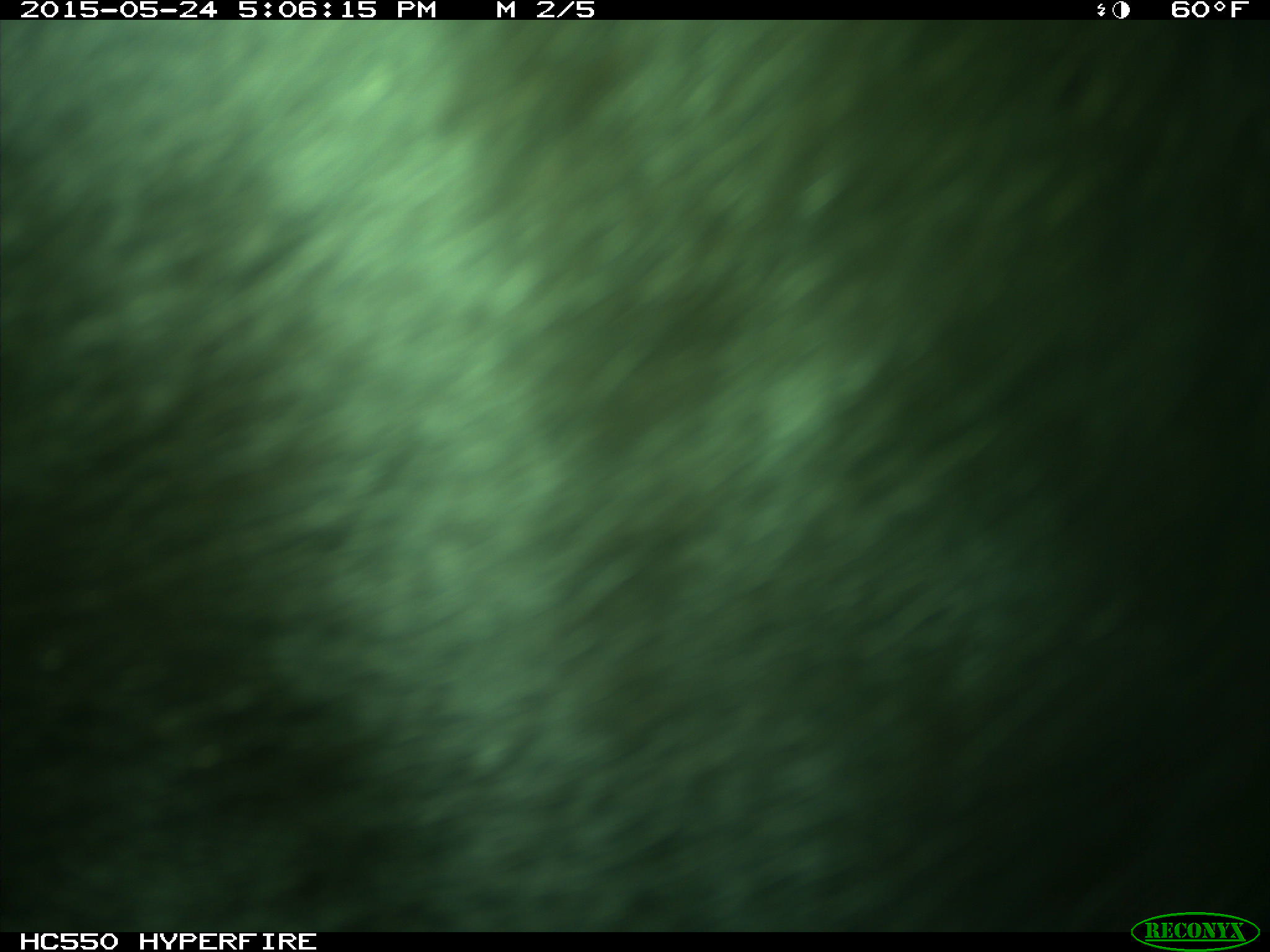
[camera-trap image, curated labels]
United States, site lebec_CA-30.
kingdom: Animalia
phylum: Chordata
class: Mammalia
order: Artiodactyla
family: Bovidae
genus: Bos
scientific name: Bos taurus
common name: domestic cow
Bos taurus (domestic cow).